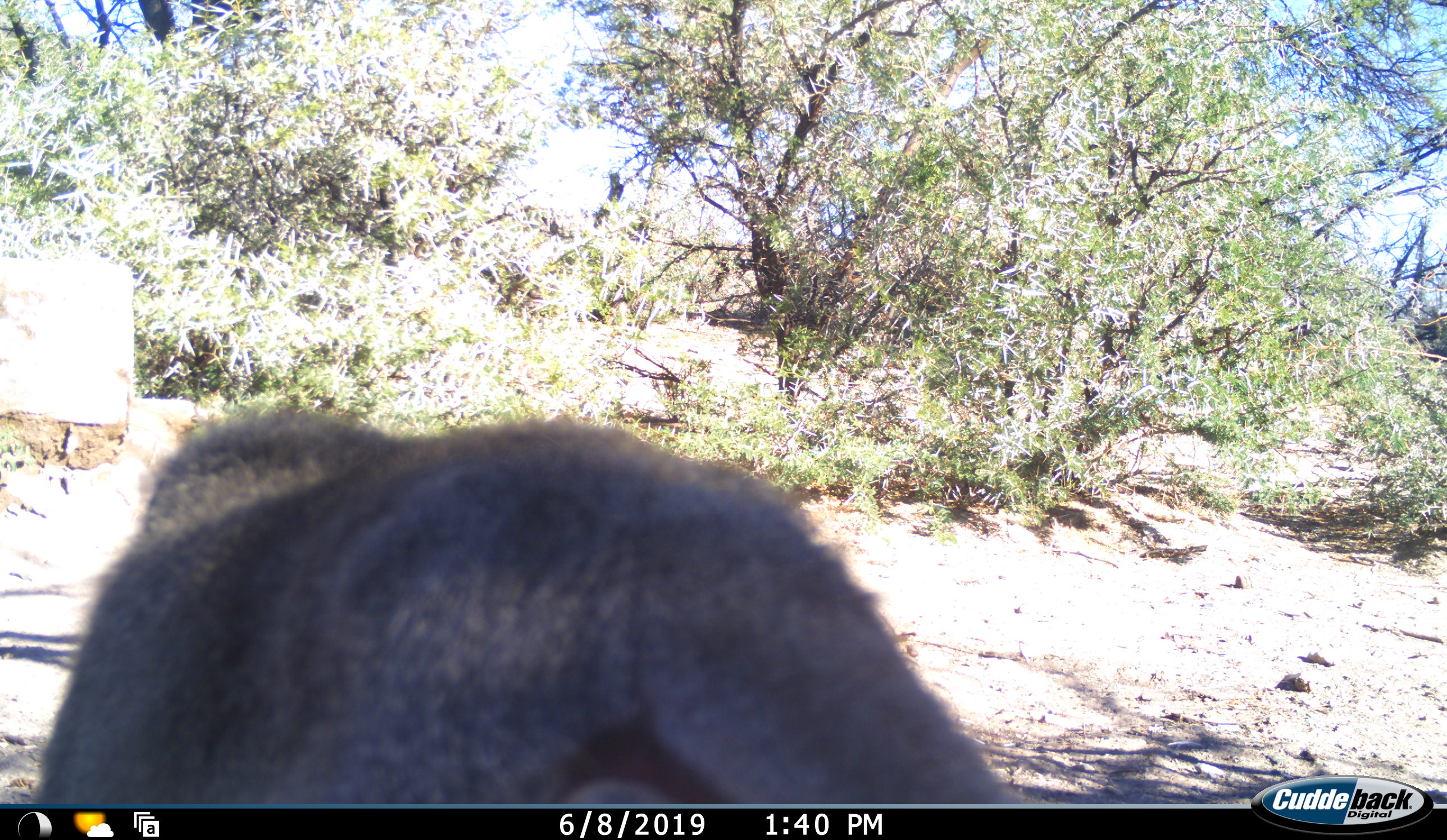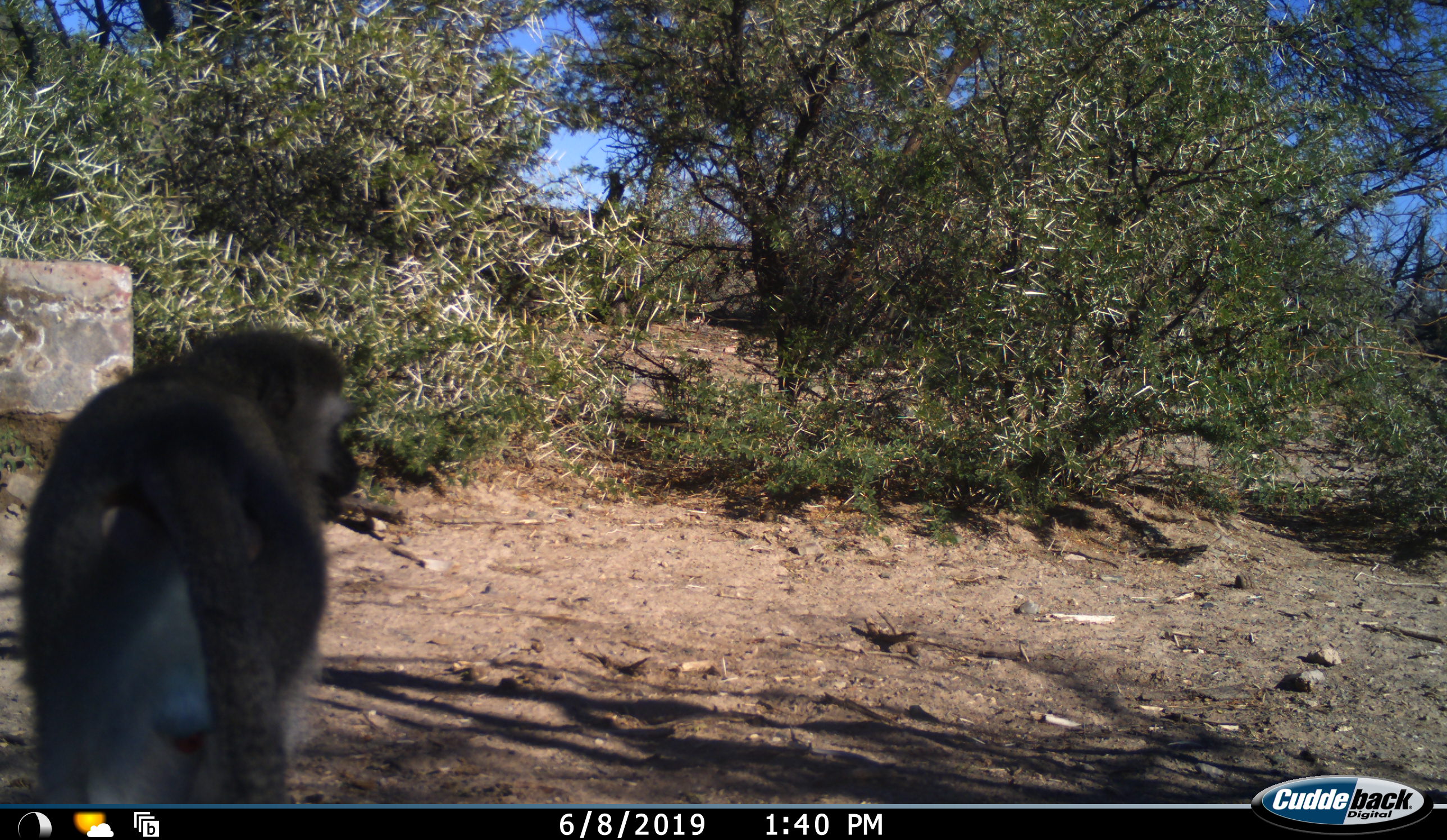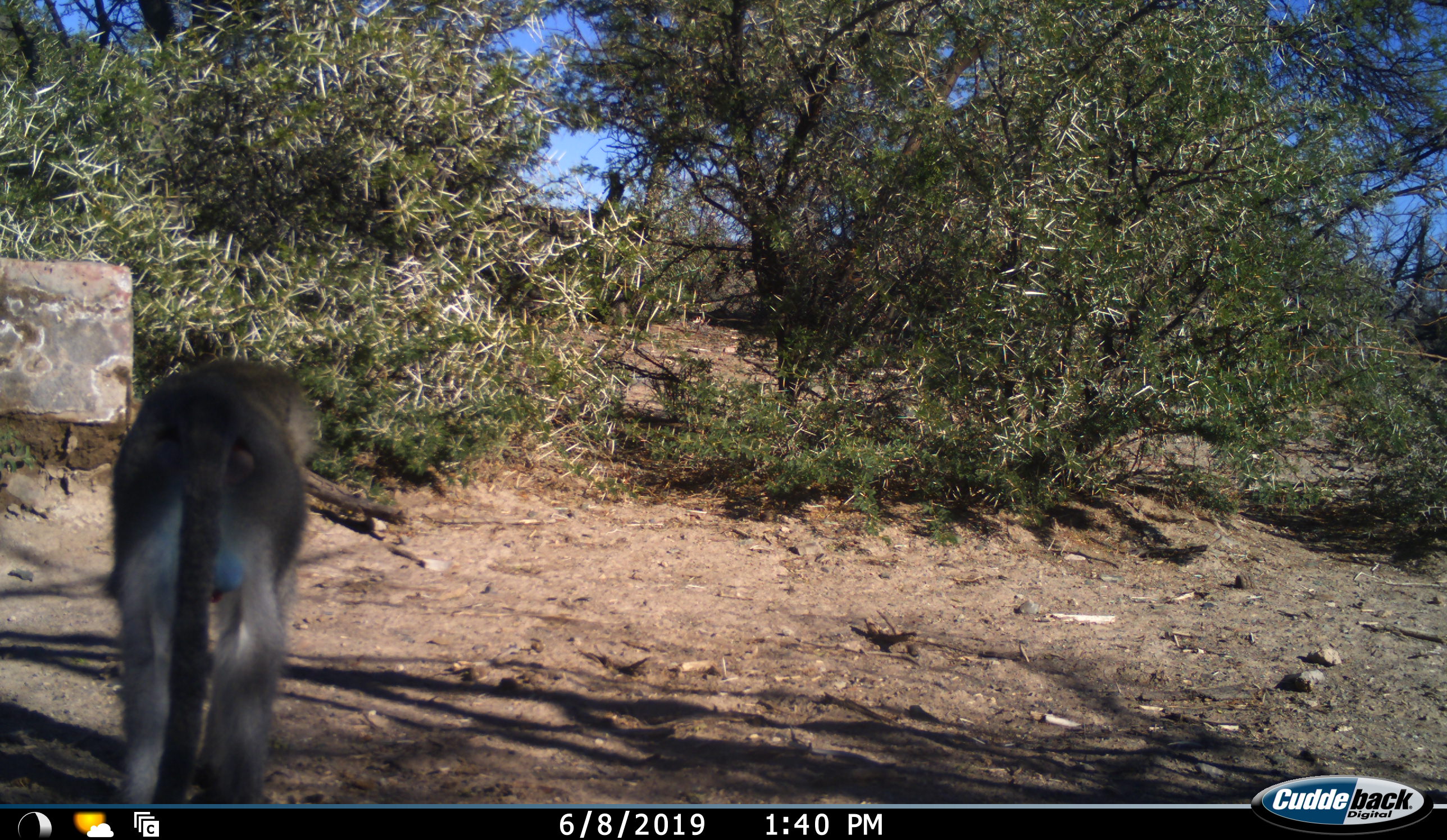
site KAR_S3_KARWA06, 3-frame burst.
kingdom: Animalia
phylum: Chordata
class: Mammalia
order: Primates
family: Cercopithecidae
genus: Chlorocebus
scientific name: Chlorocebus pygerythrus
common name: vervet monkey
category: monkeyvervet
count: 1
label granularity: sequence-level